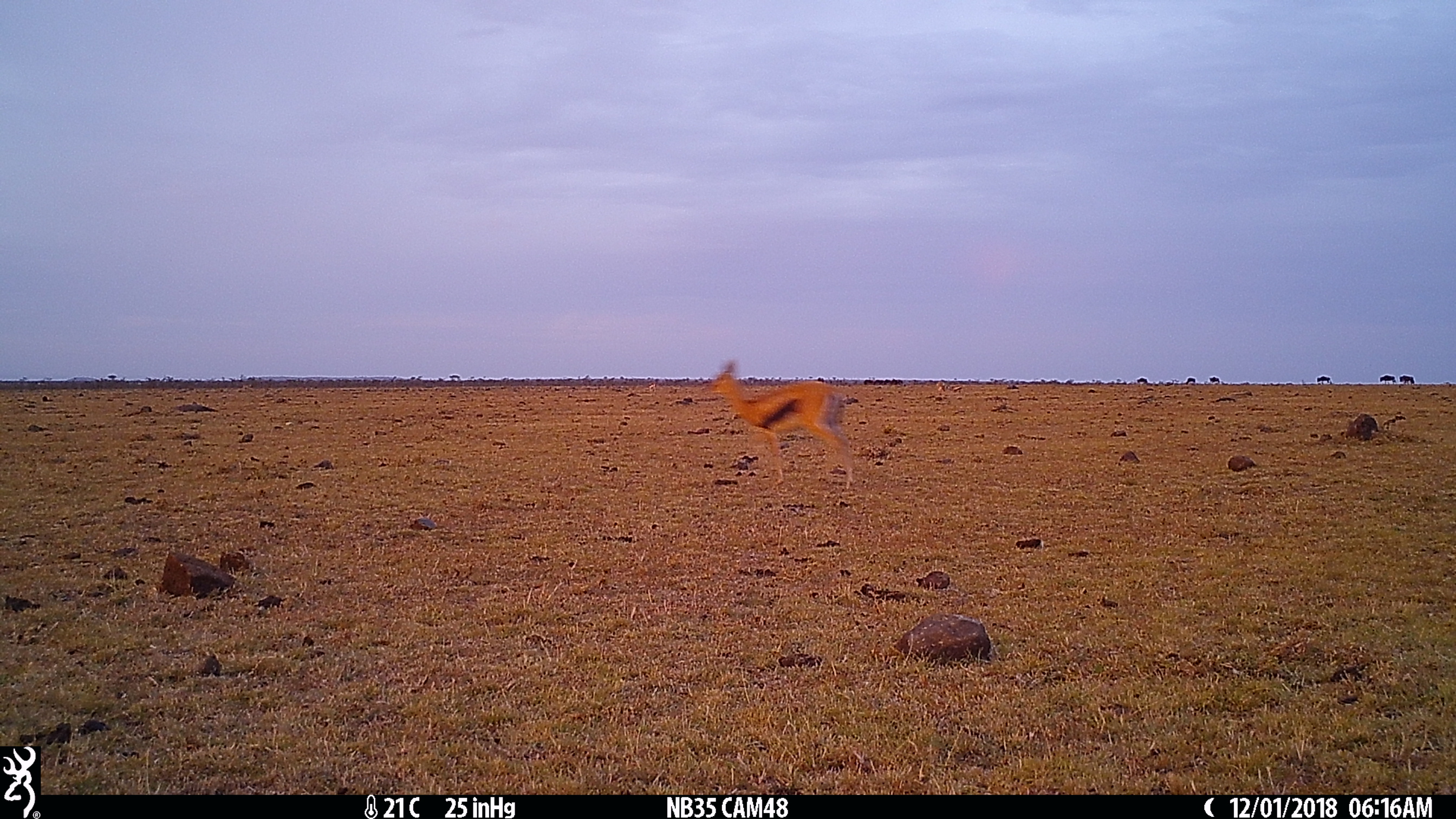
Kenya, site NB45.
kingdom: Animalia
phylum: Chordata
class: Mammalia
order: Artiodactyla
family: Bovidae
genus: Eudorcas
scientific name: Eudorcas thomsonii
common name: thomon's gazelle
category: gazelle thomsons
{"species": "gazelle thomsons (thomon's gazelle) (Eudorcas thomsonii)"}